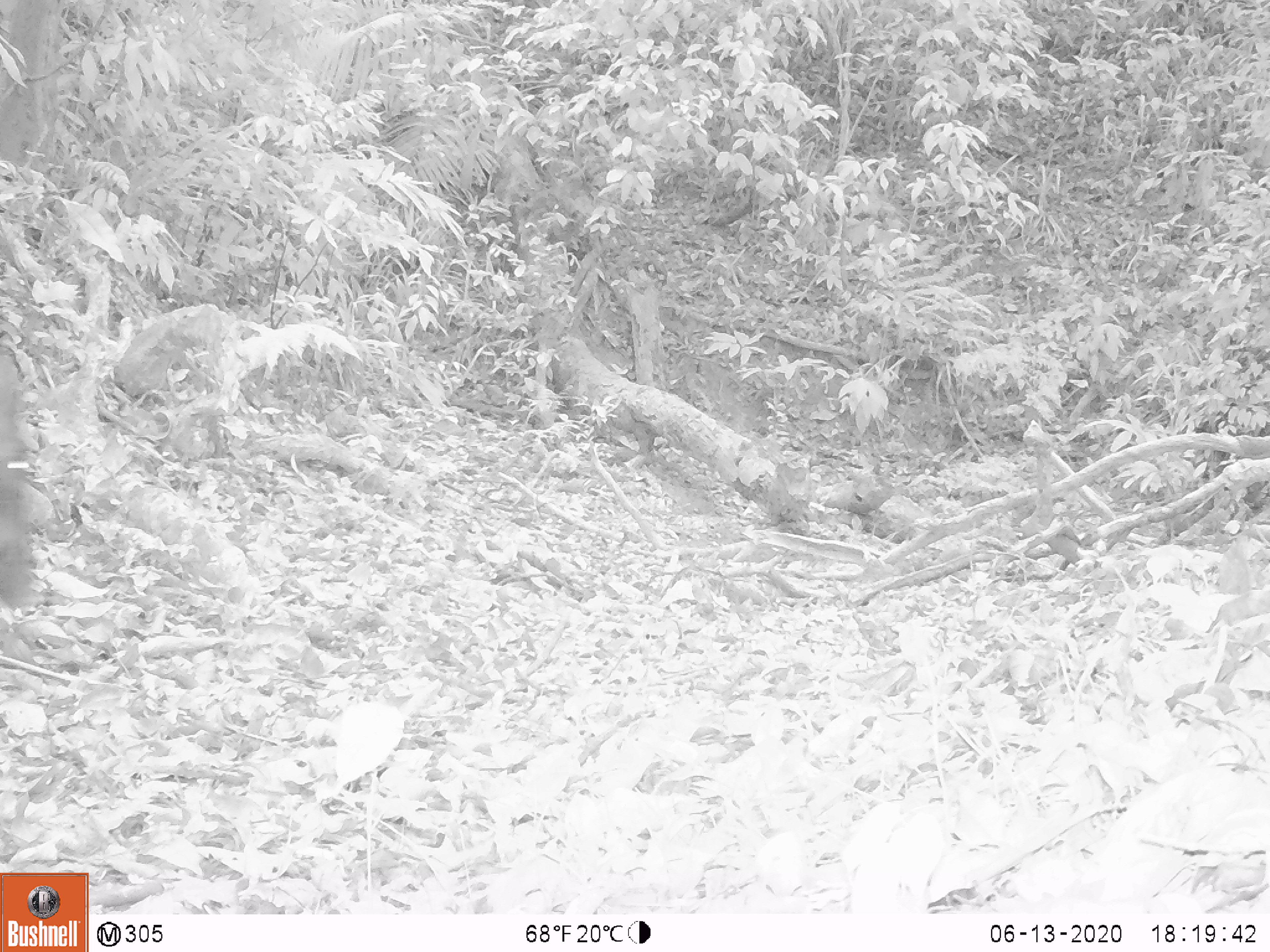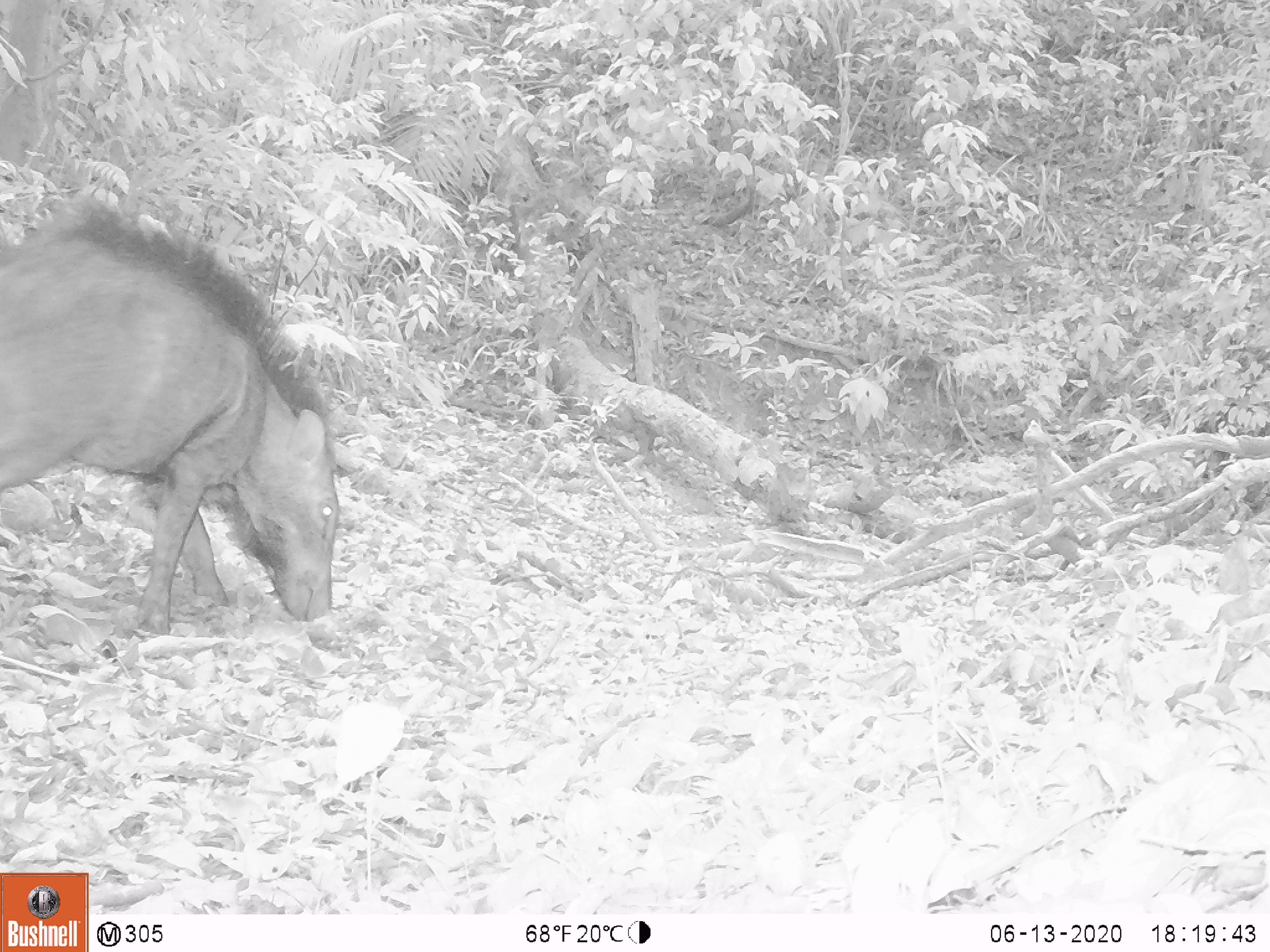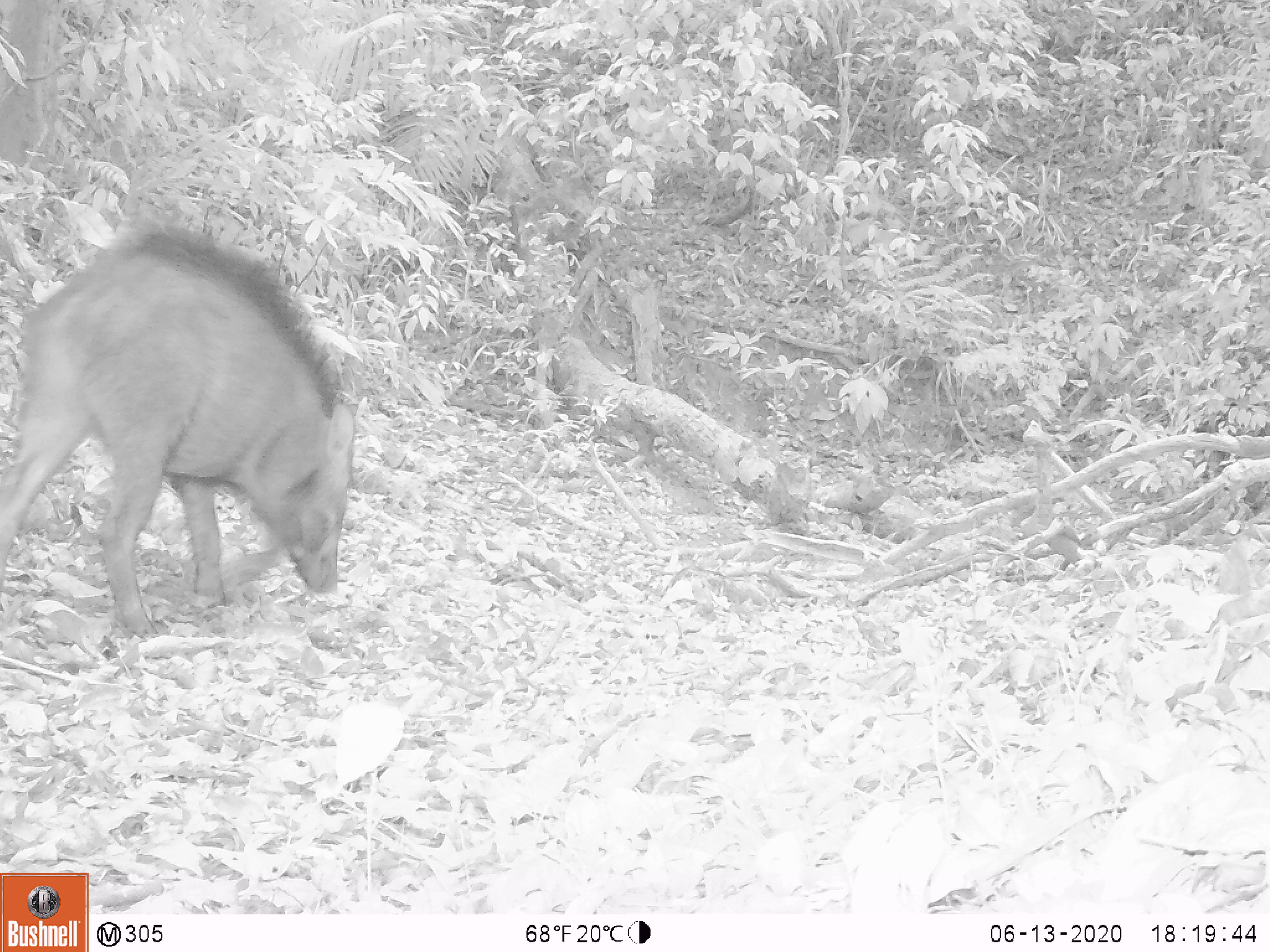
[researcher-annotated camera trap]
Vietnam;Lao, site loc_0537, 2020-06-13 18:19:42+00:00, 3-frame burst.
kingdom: Animalia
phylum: Chordata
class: Mammalia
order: Artiodactyla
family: Suidae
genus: Sus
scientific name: Sus scrofa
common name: eurasian wild pig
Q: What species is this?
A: Eurasian wild pig (Sus scrofa).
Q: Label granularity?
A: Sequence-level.